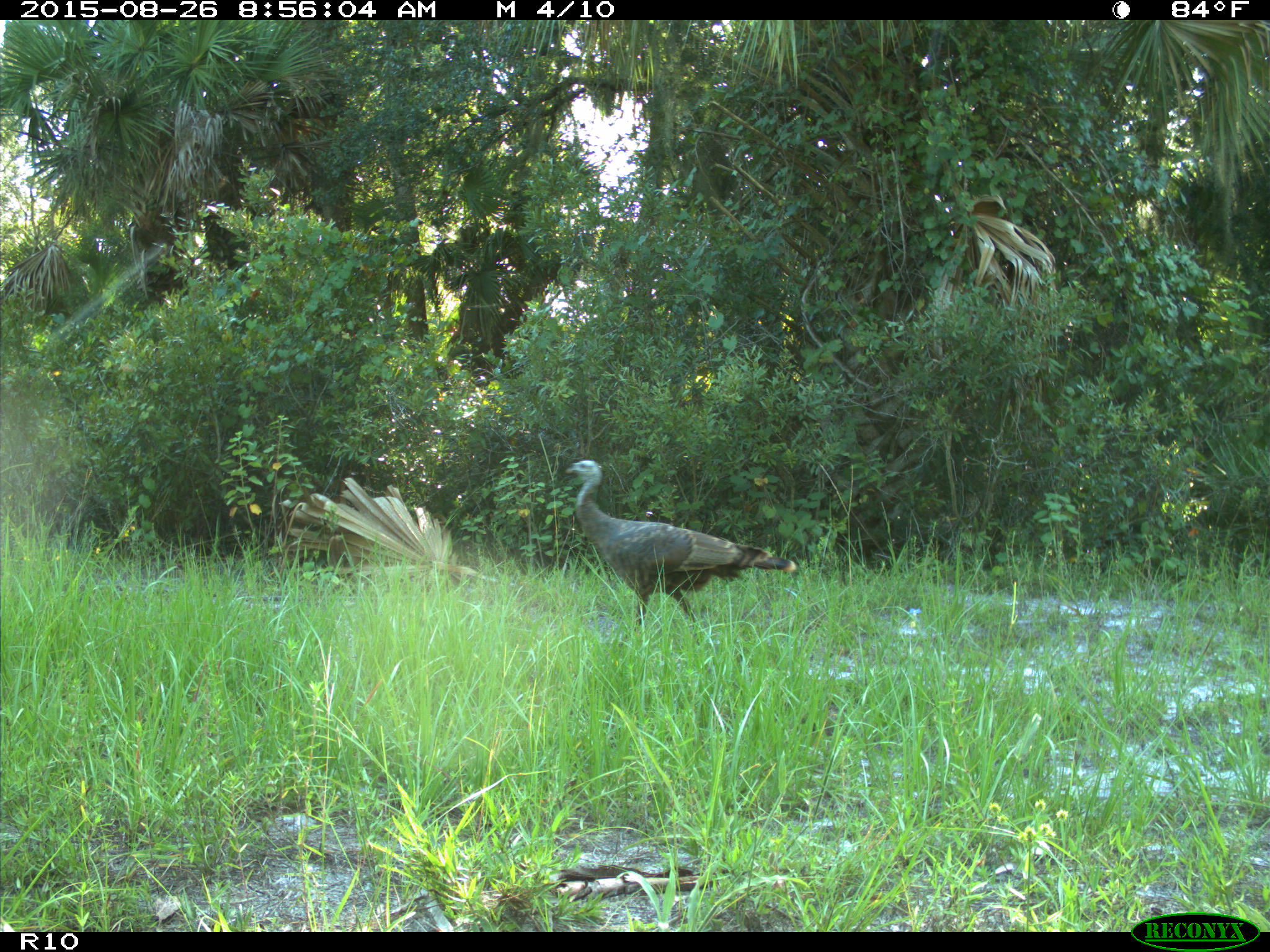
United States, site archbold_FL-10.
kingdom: Animalia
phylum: Chordata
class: Aves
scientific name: Aves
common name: birds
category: unidentified bird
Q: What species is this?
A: Unidentified bird (birds) (Aves).